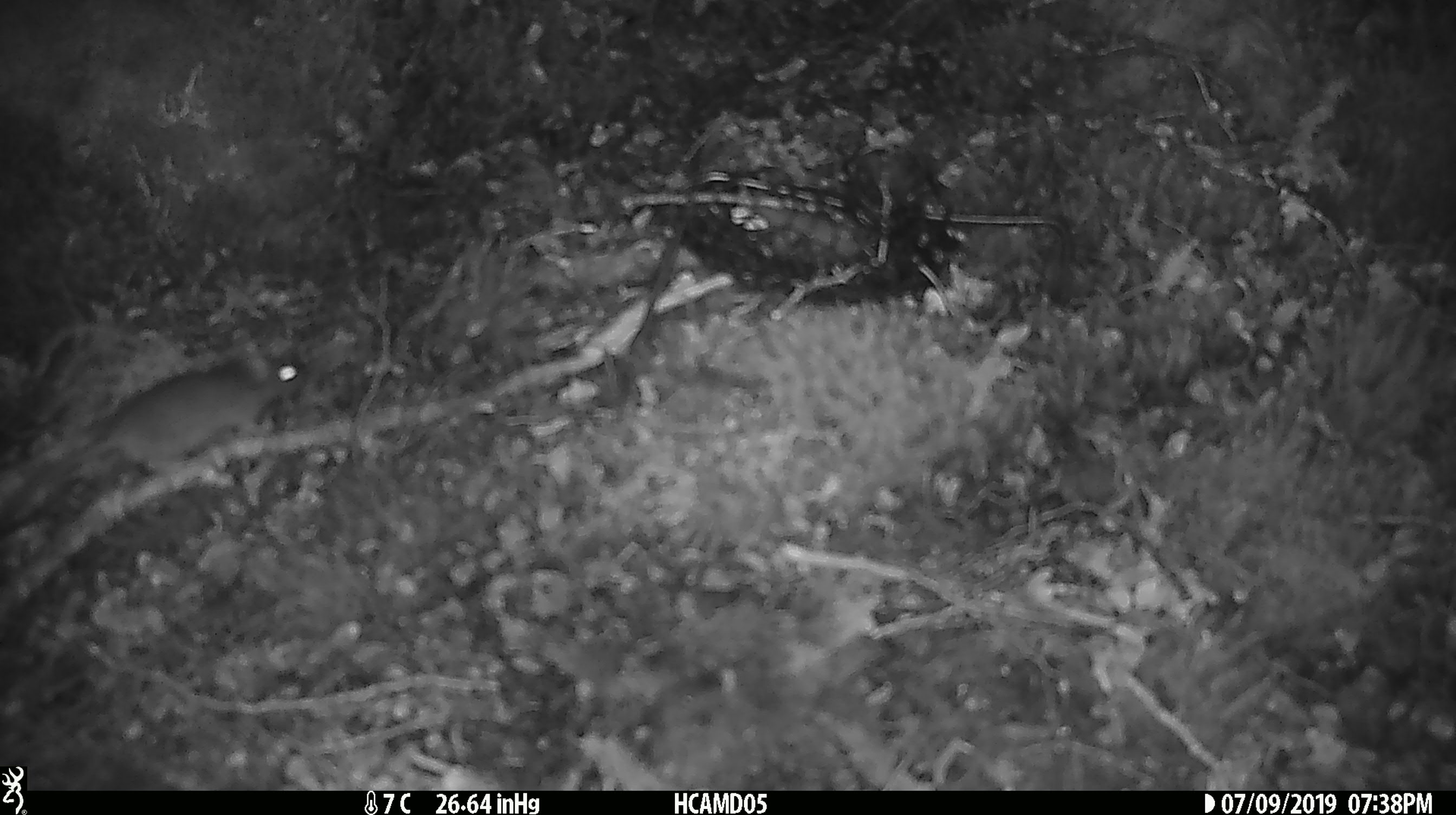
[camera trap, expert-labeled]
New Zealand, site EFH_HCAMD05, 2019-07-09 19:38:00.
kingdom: Animalia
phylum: Chordata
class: Mammalia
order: Rodentia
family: Muridae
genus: Mus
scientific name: Mus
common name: mouse